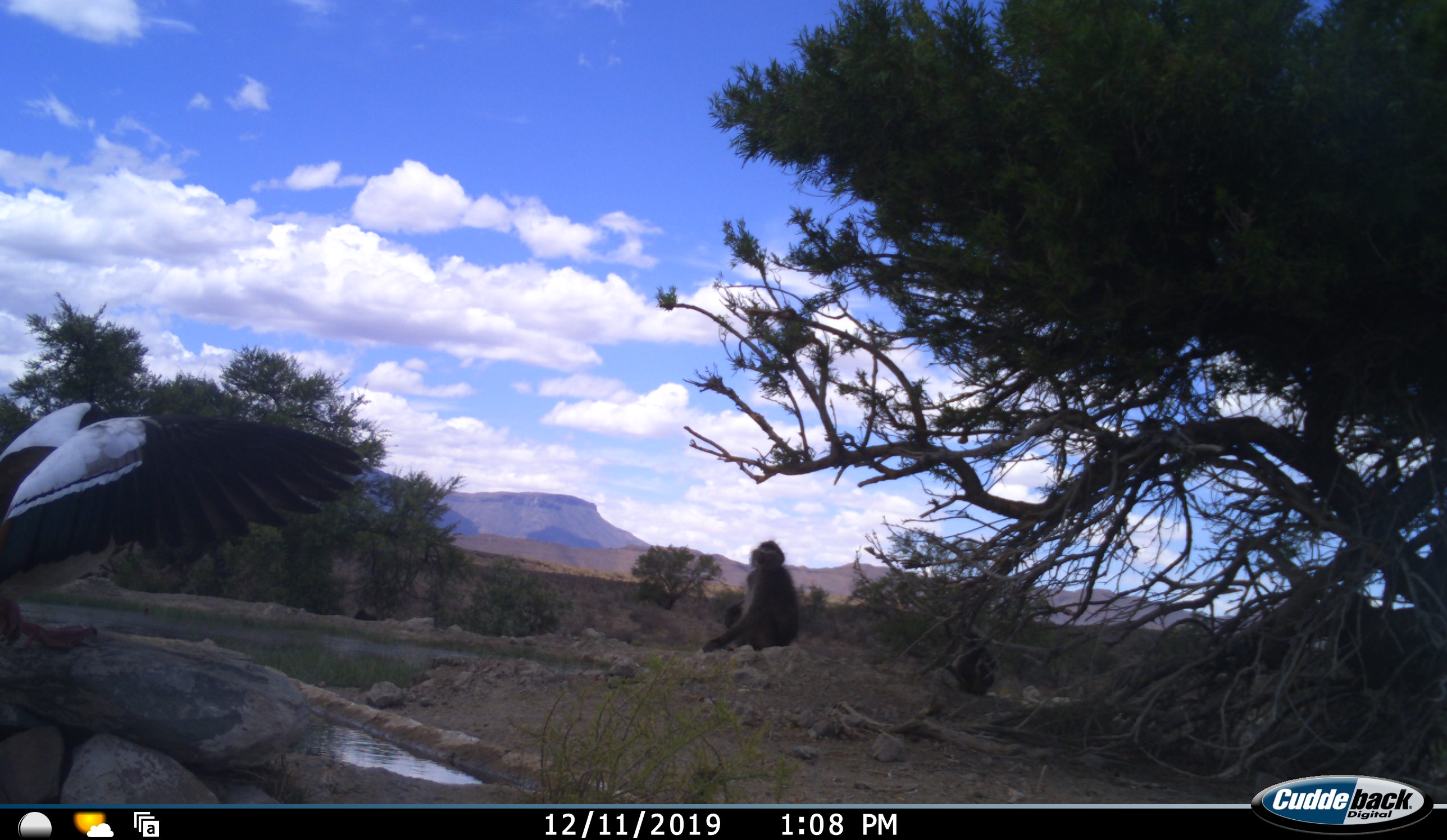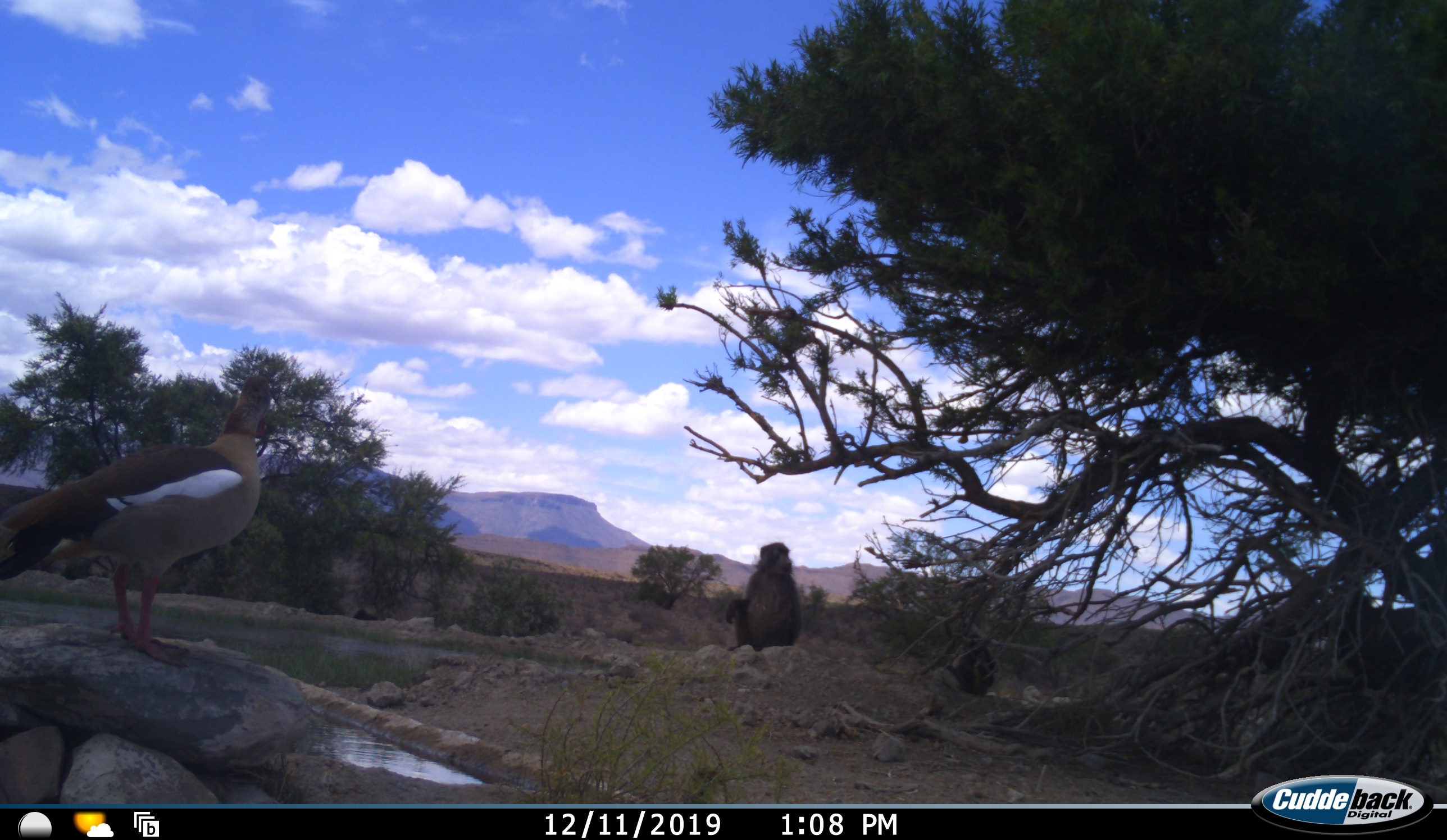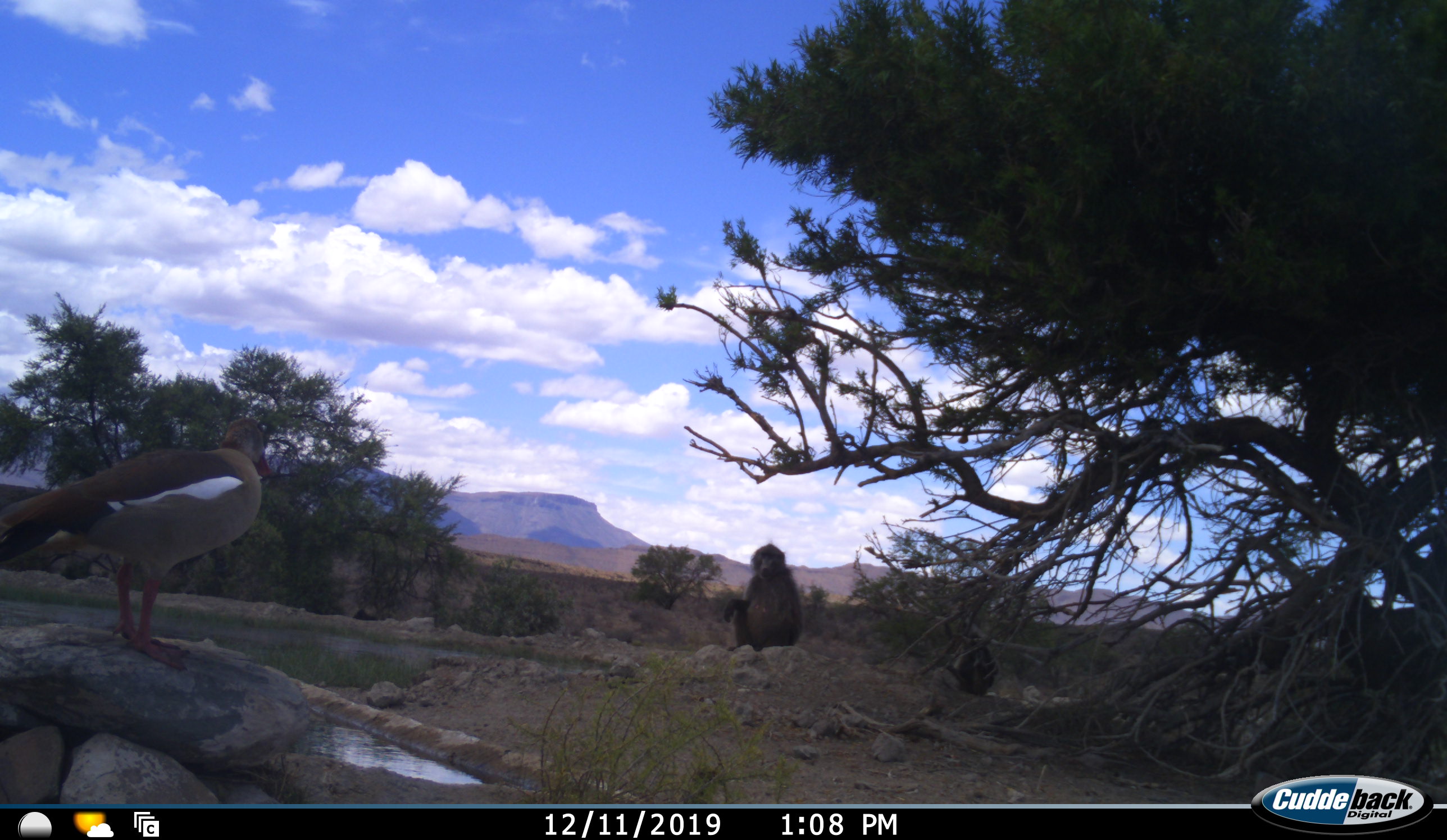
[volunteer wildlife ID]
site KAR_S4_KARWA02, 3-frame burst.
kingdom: Animalia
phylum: Chordata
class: Mammalia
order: Primates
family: Cercopithecidae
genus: Papio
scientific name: Papio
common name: baboon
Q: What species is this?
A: Baboon (Papio).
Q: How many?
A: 2.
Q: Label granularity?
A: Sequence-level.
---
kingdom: Animalia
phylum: Chordata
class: Aves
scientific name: Aves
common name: bird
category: birdother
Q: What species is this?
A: Birdother (bird) (Aves).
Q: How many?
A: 1.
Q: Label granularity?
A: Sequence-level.